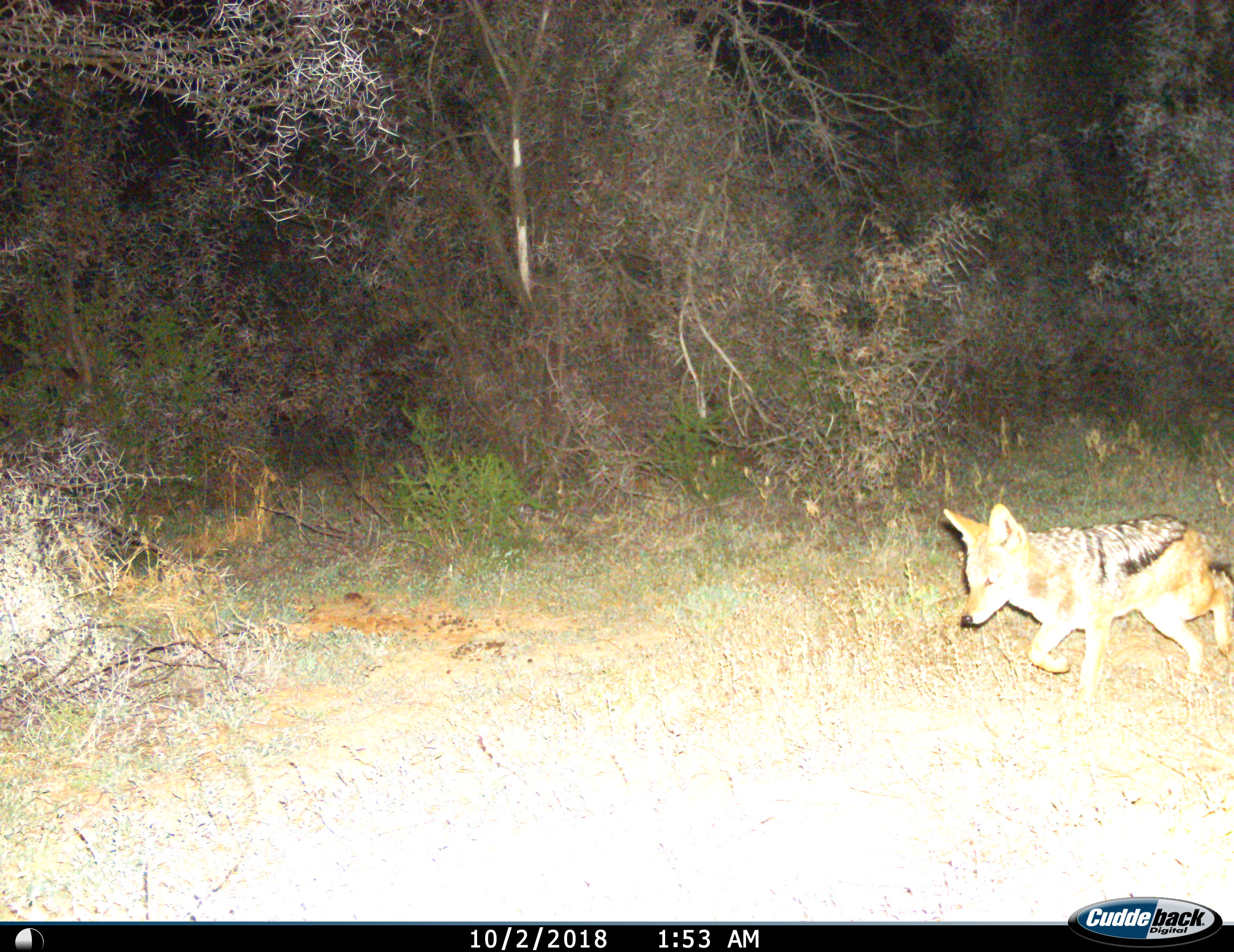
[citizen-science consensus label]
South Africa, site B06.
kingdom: Animalia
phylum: Chordata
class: Mammalia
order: Carnivora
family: Canidae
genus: Lupulella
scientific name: Lupulella mesomelas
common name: black-backed jackal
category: jackalblackbacked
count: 1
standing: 0%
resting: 0%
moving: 100%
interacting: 0%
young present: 0%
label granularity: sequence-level